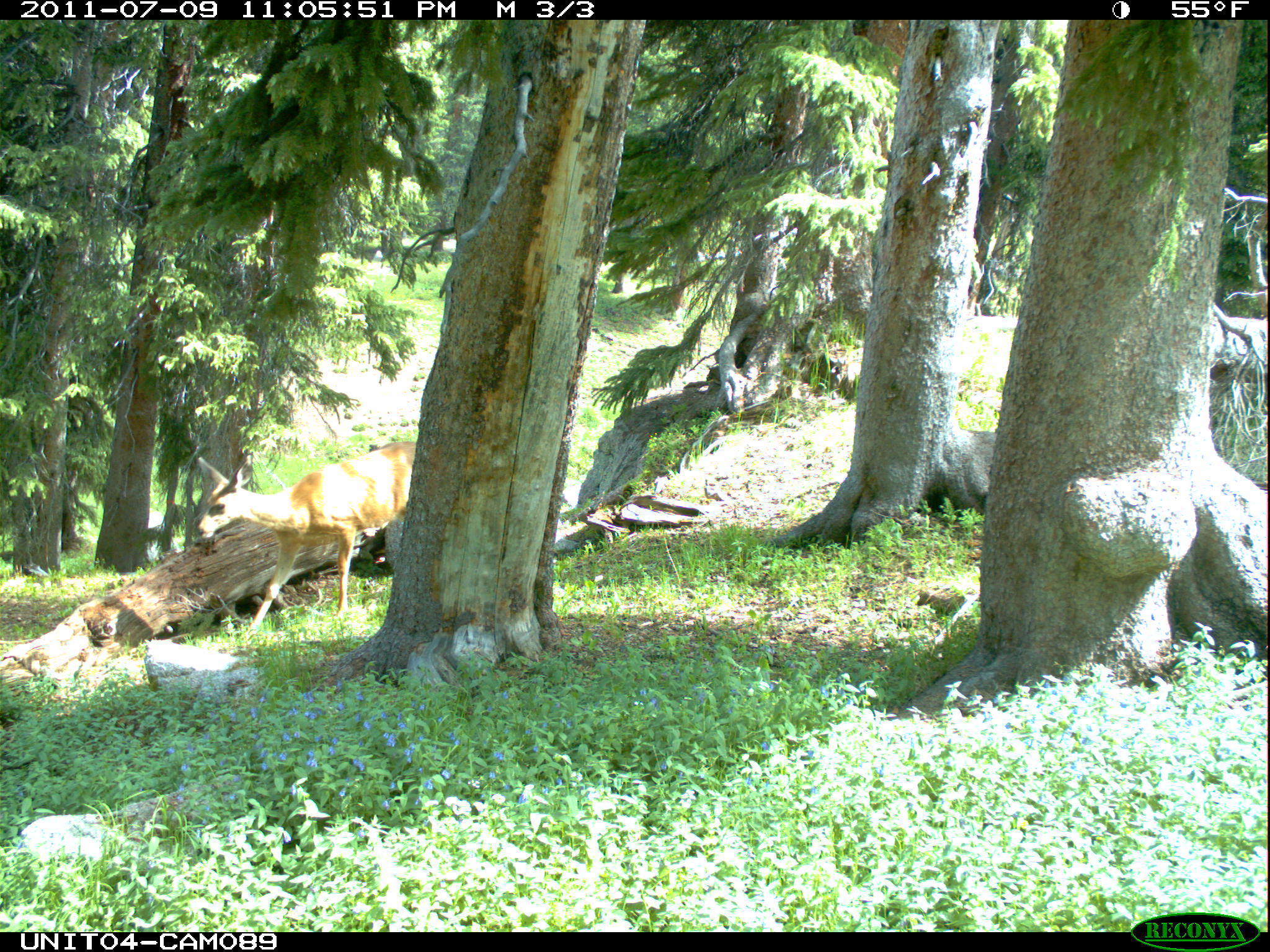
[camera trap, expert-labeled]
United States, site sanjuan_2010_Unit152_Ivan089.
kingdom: Animalia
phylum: Chordata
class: Mammalia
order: Artiodactyla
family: Cervidae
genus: Odocoileus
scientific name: Odocoileus hemionus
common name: mule deer